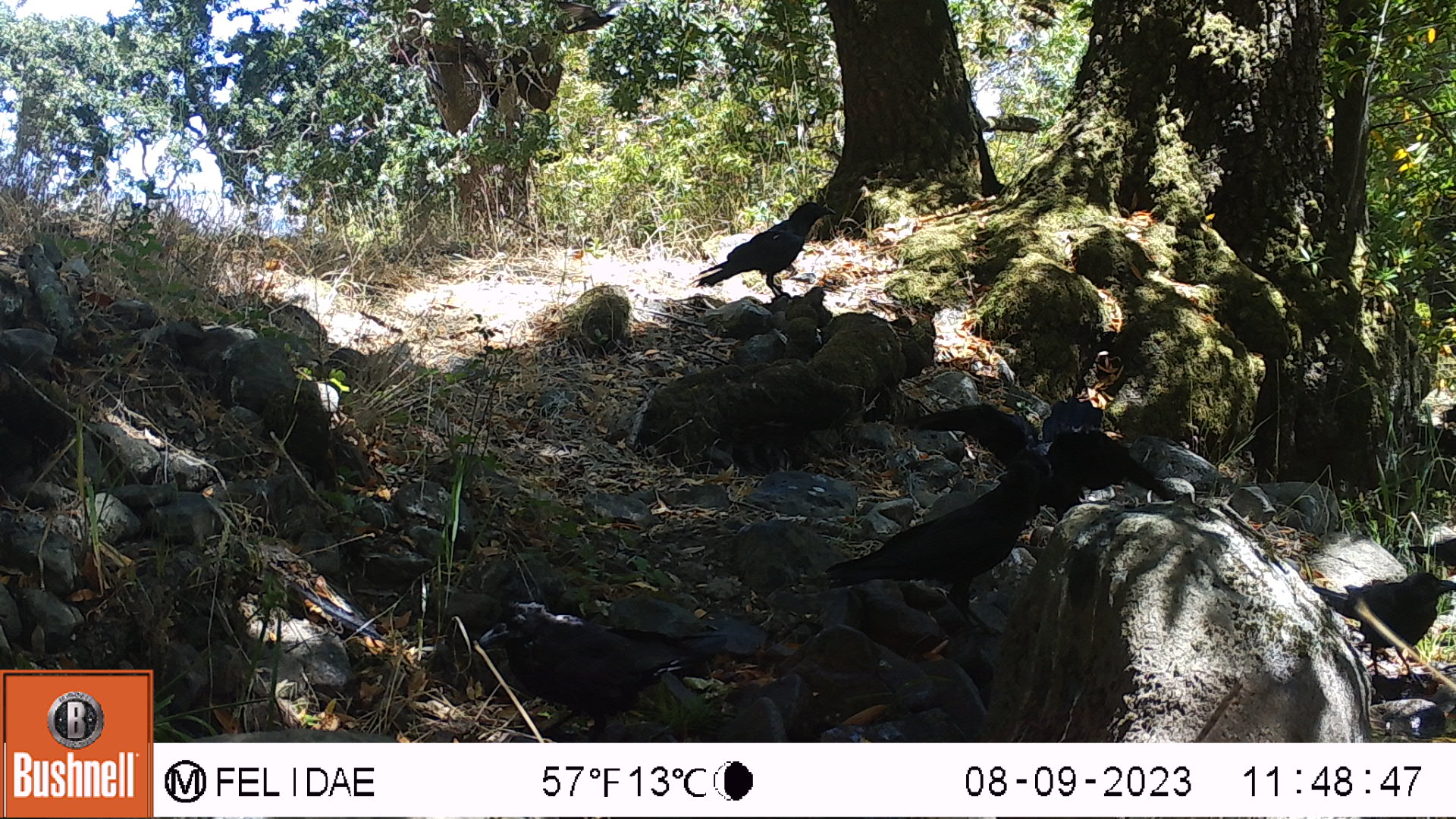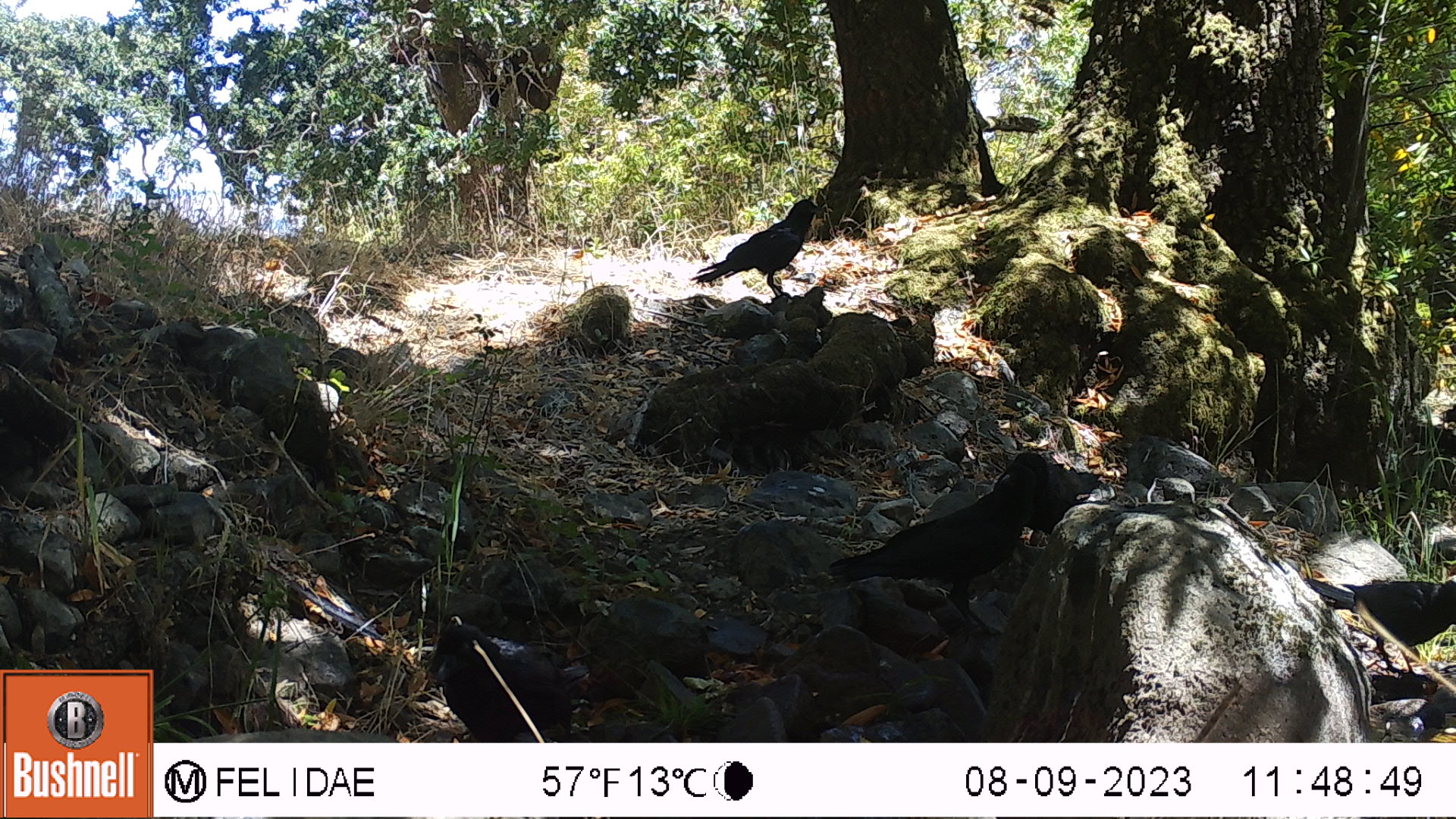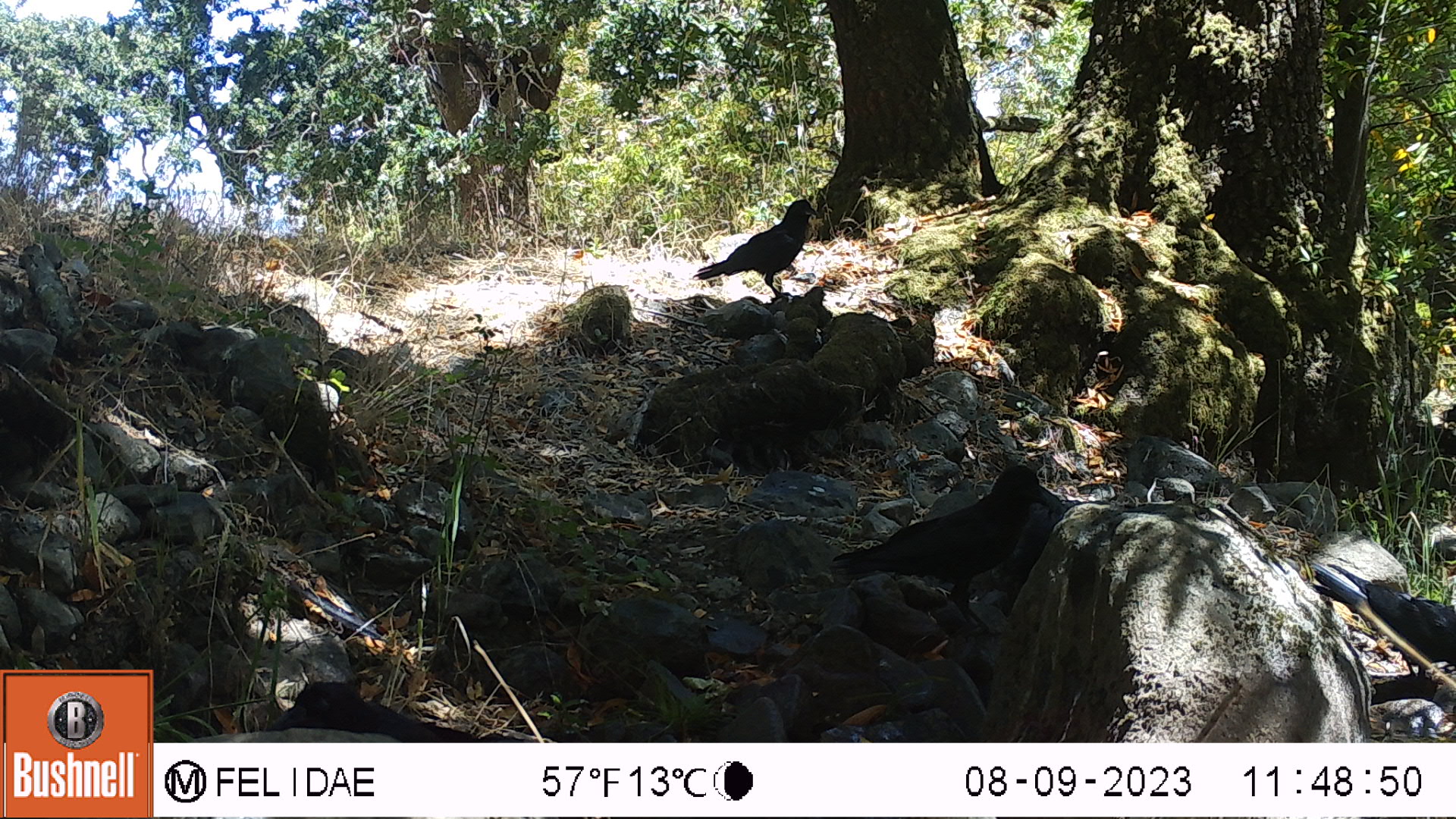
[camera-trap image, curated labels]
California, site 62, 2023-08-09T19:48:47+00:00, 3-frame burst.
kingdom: Animalia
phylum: Chordata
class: Aves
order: Passeriformes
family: Corvidae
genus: Corvus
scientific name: Corvus brachyrhynchos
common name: american crow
American crow (Corvus brachyrhynchos).